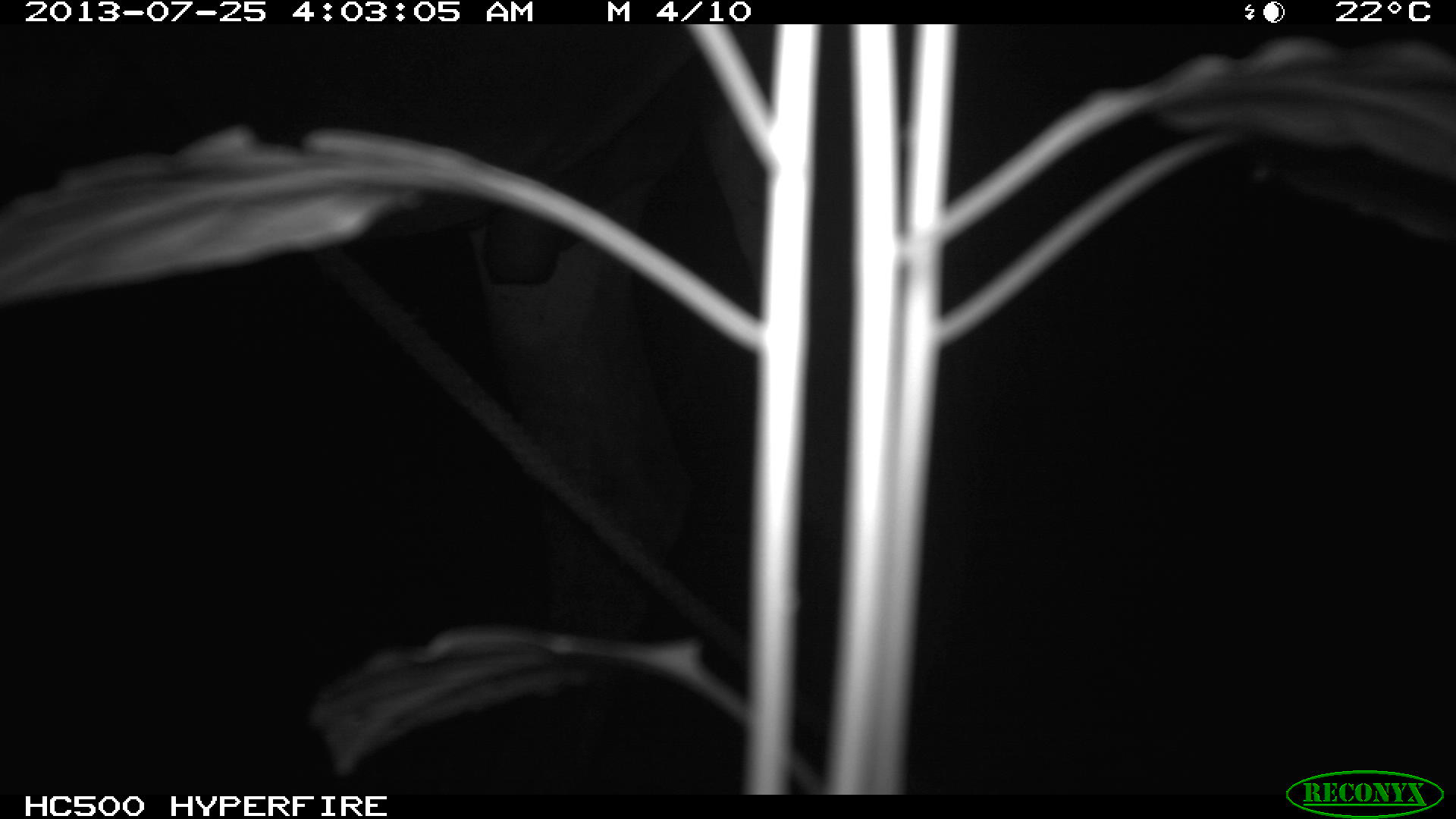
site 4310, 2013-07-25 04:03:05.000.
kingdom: Animalia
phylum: Chordata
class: Mammalia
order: Perissodactyla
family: Equidae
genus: Equus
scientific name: Equus ferus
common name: wild horse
Equus ferus (wild horse), count 1.